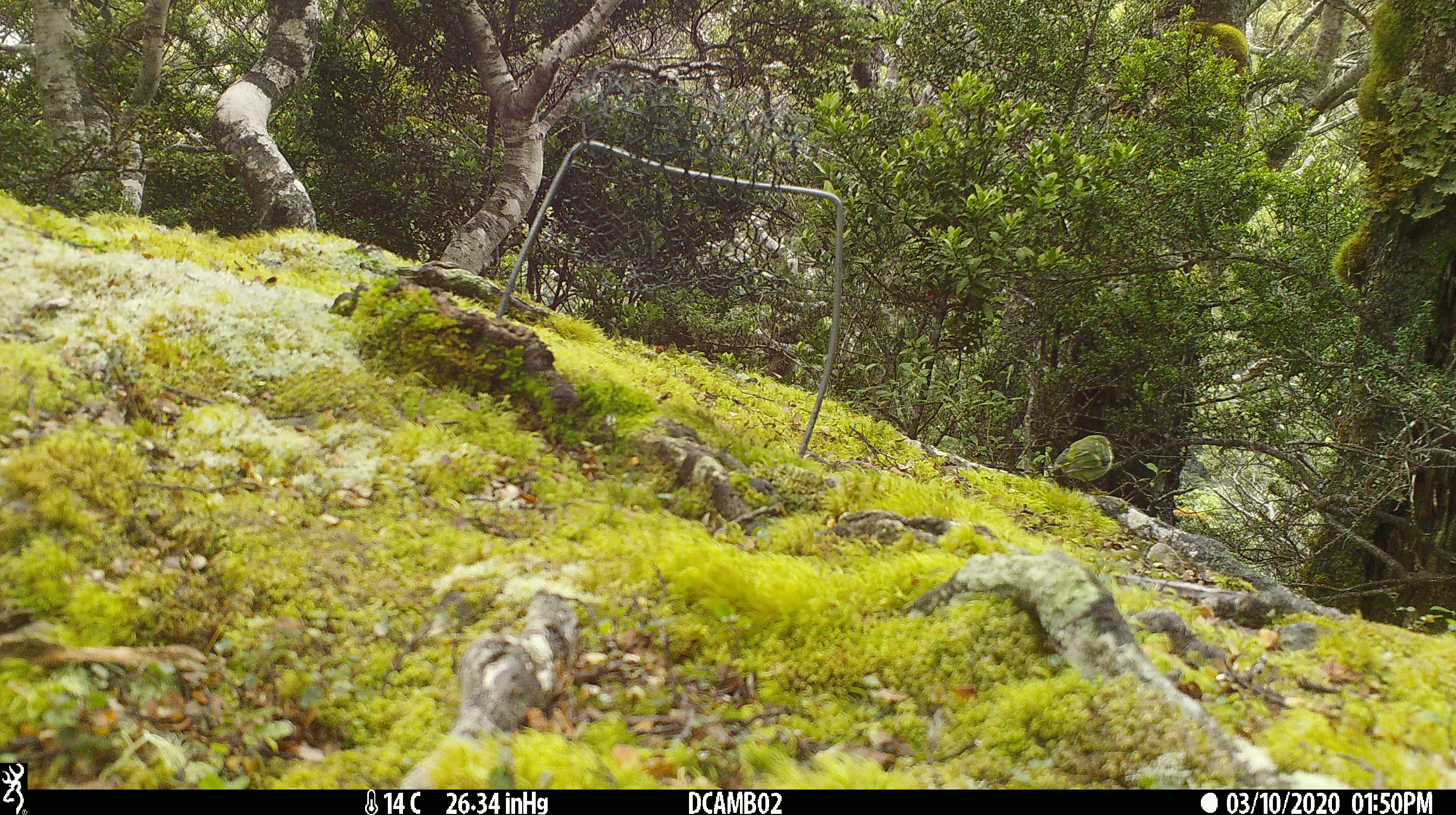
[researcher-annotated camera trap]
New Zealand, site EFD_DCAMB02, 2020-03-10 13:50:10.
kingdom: Animalia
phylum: Chordata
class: Aves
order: Passeriformes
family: Acanthisittidae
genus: Acanthisitta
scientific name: Acanthisitta chloris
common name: rifleman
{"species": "rifleman (Acanthisitta chloris)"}